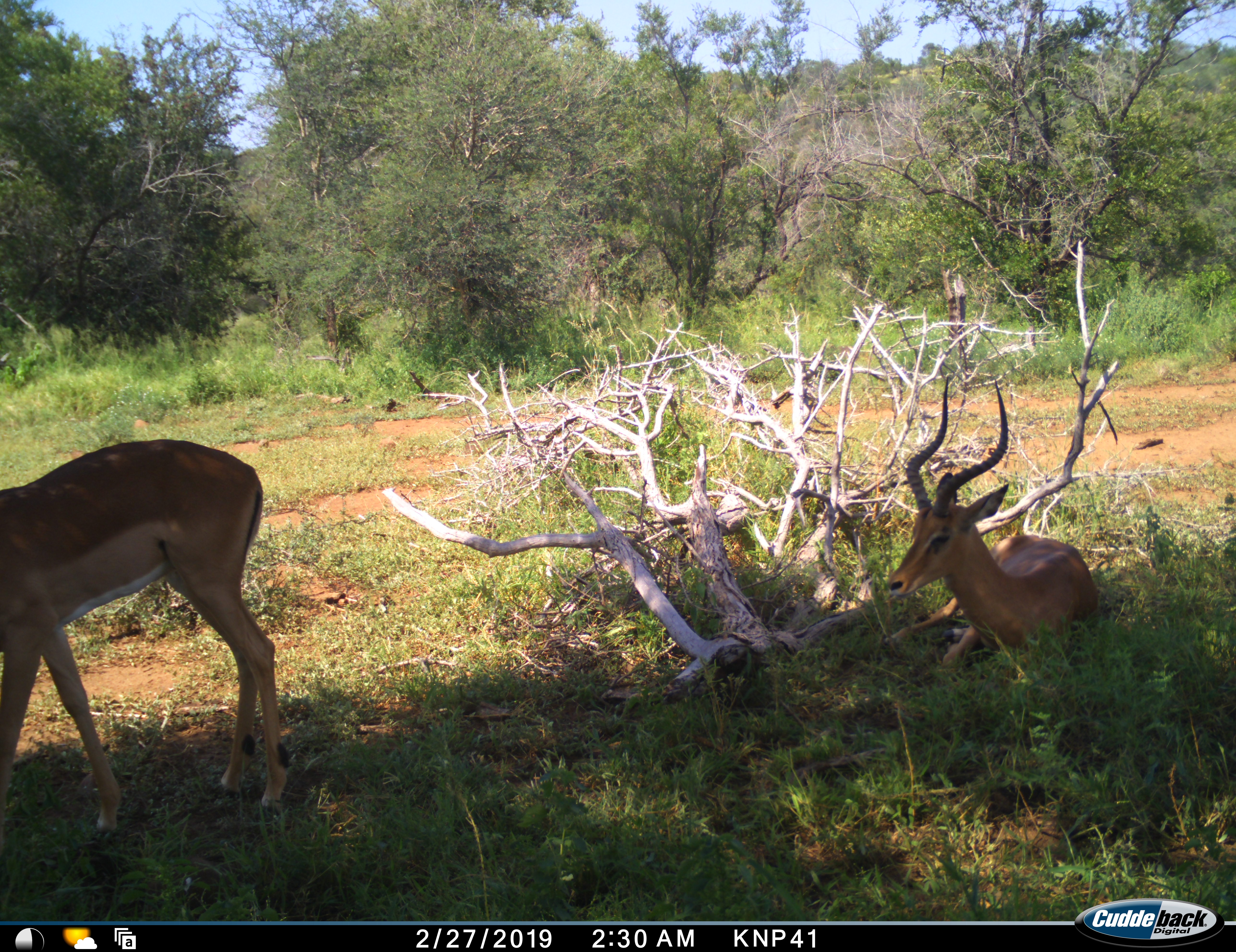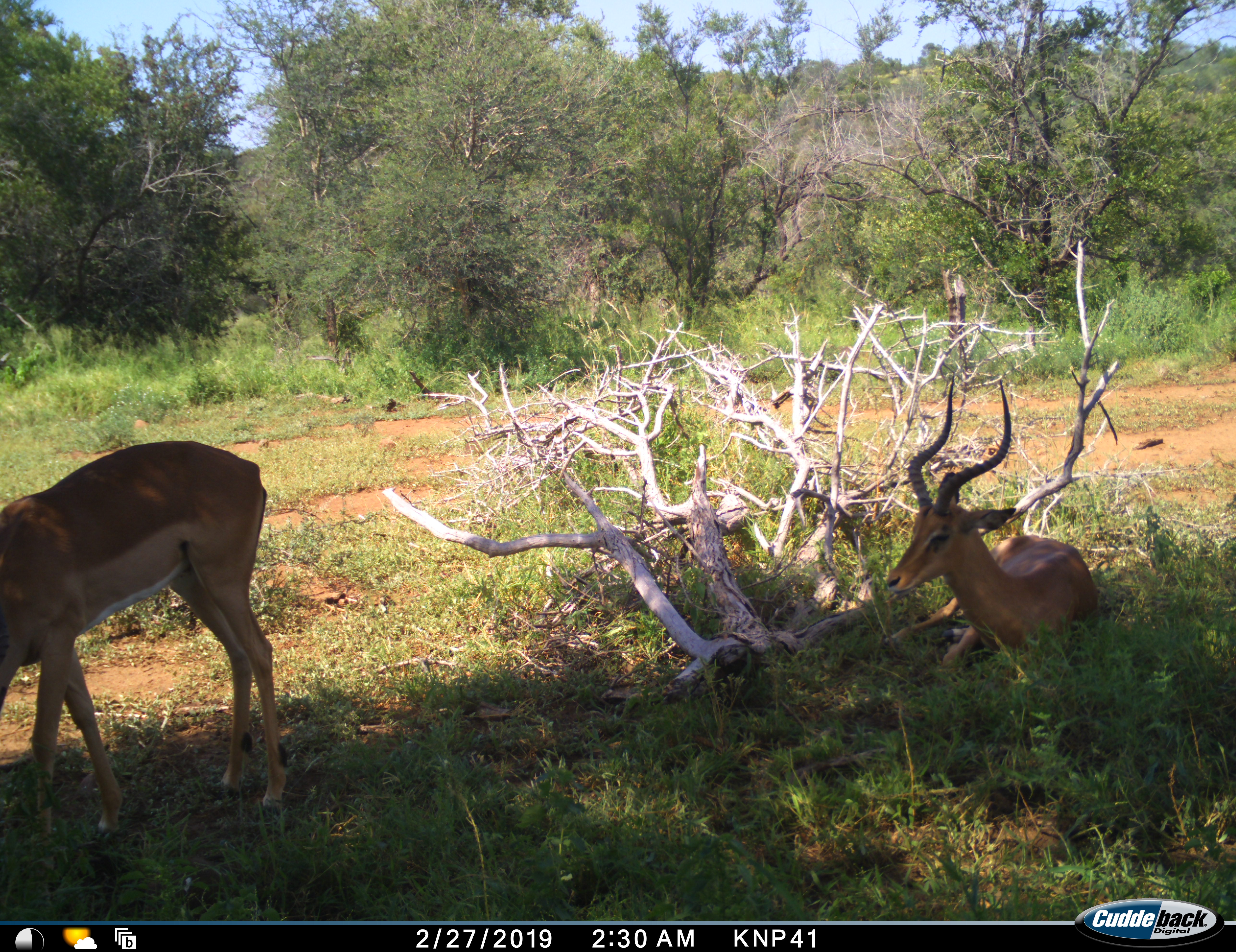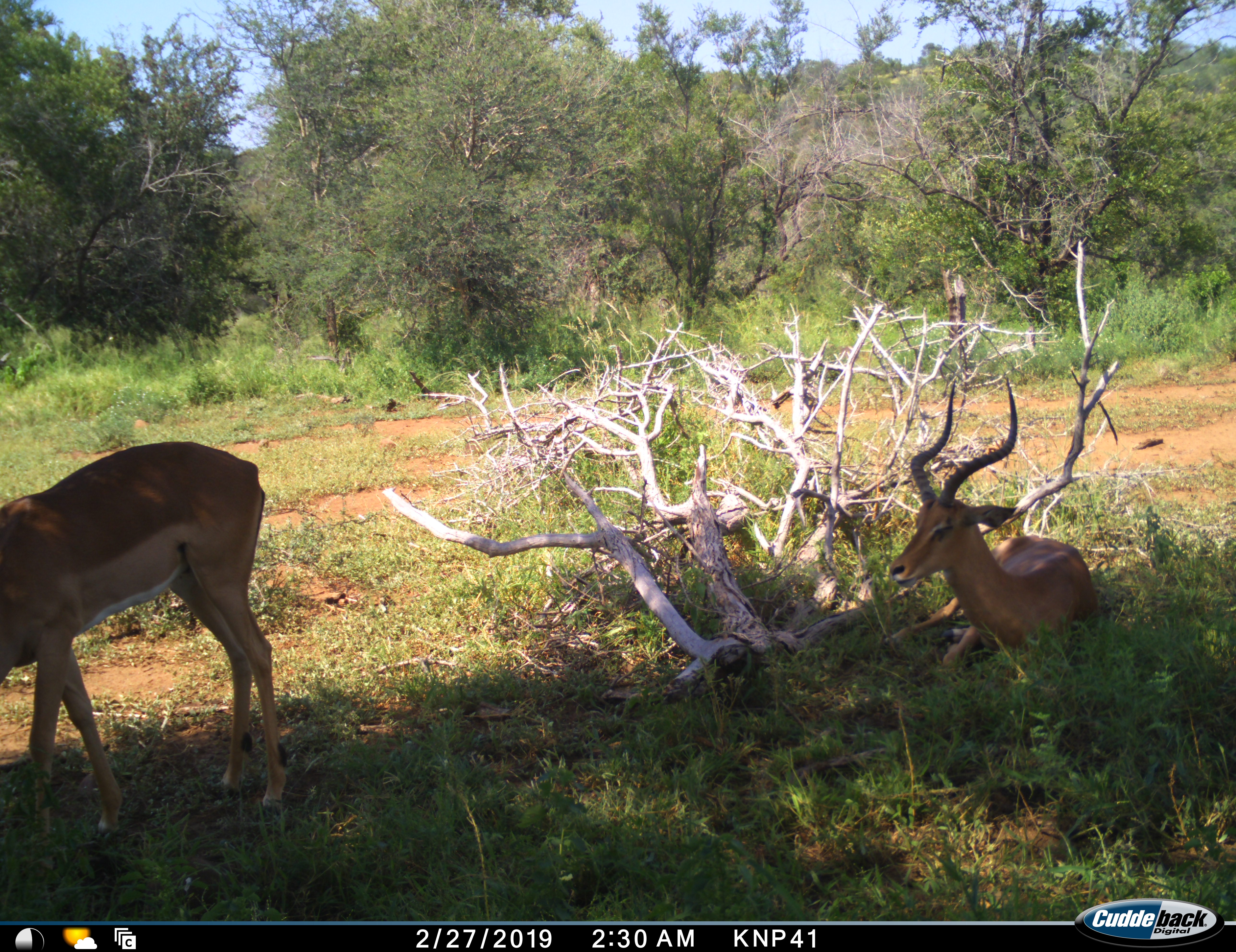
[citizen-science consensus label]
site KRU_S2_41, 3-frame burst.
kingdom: Animalia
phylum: Chordata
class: Mammalia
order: Artiodactyla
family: Bovidae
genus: Aepyceros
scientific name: Aepyceros melampus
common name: impala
Impala (Aepyceros melampus), count 2. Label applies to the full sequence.